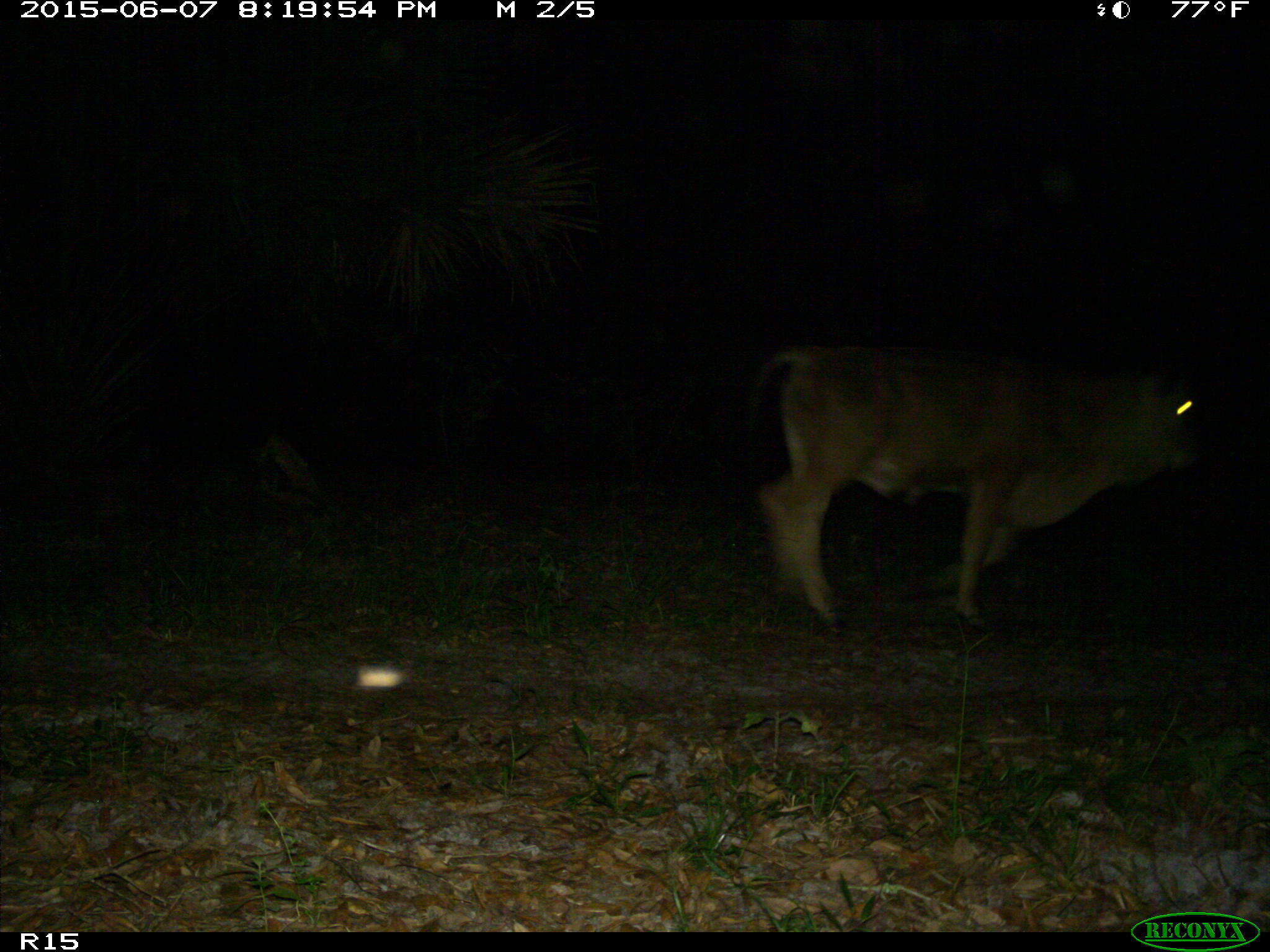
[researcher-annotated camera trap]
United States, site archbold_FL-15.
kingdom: Animalia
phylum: Chordata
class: Mammalia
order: Artiodactyla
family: Bovidae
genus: Bos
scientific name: Bos taurus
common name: domestic cow